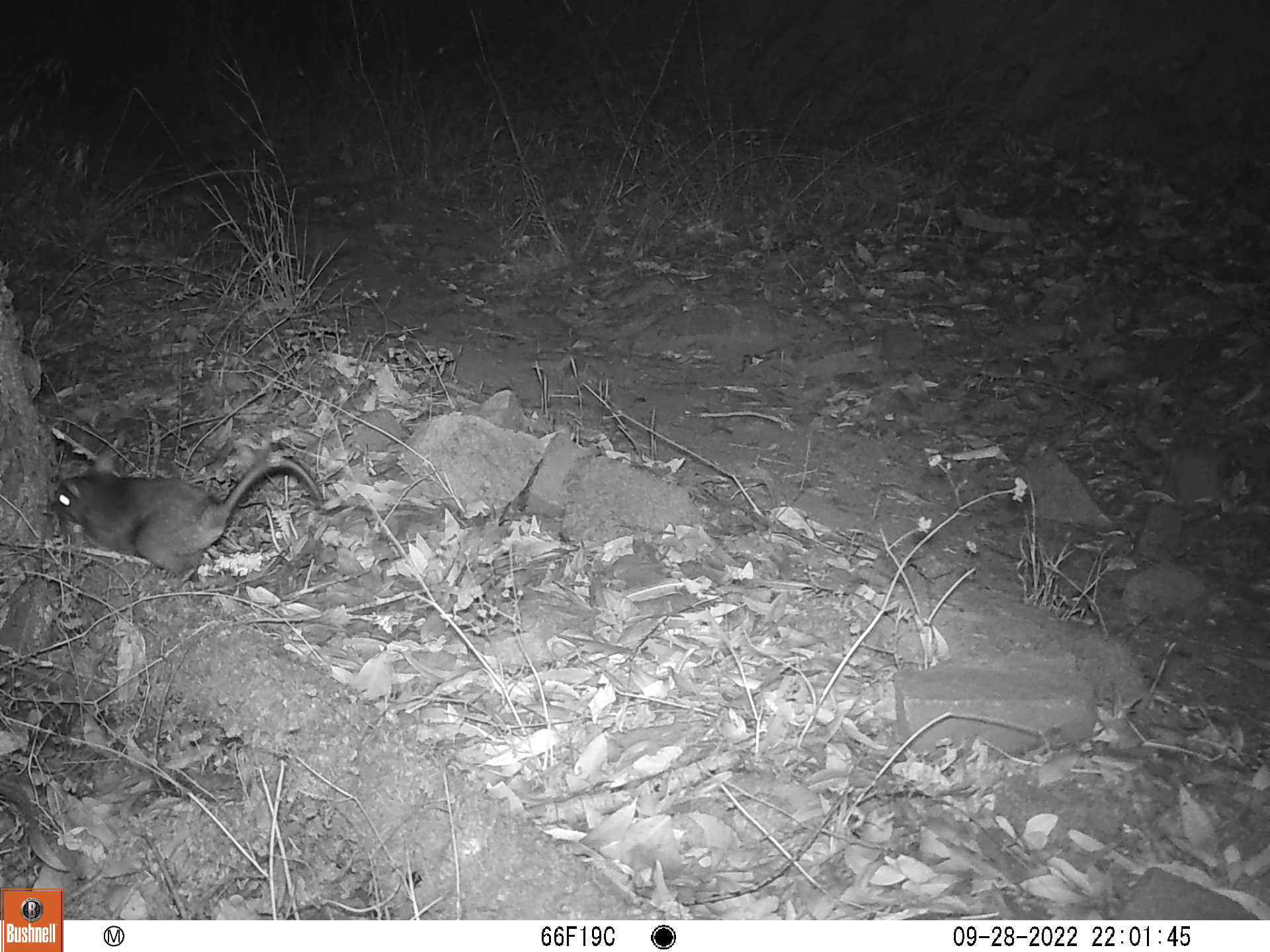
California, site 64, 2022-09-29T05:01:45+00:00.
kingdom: Animalia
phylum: Chordata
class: Mammalia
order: Rodentia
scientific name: Rodentia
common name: mouse or rat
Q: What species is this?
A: Mouse or rat (Rodentia).